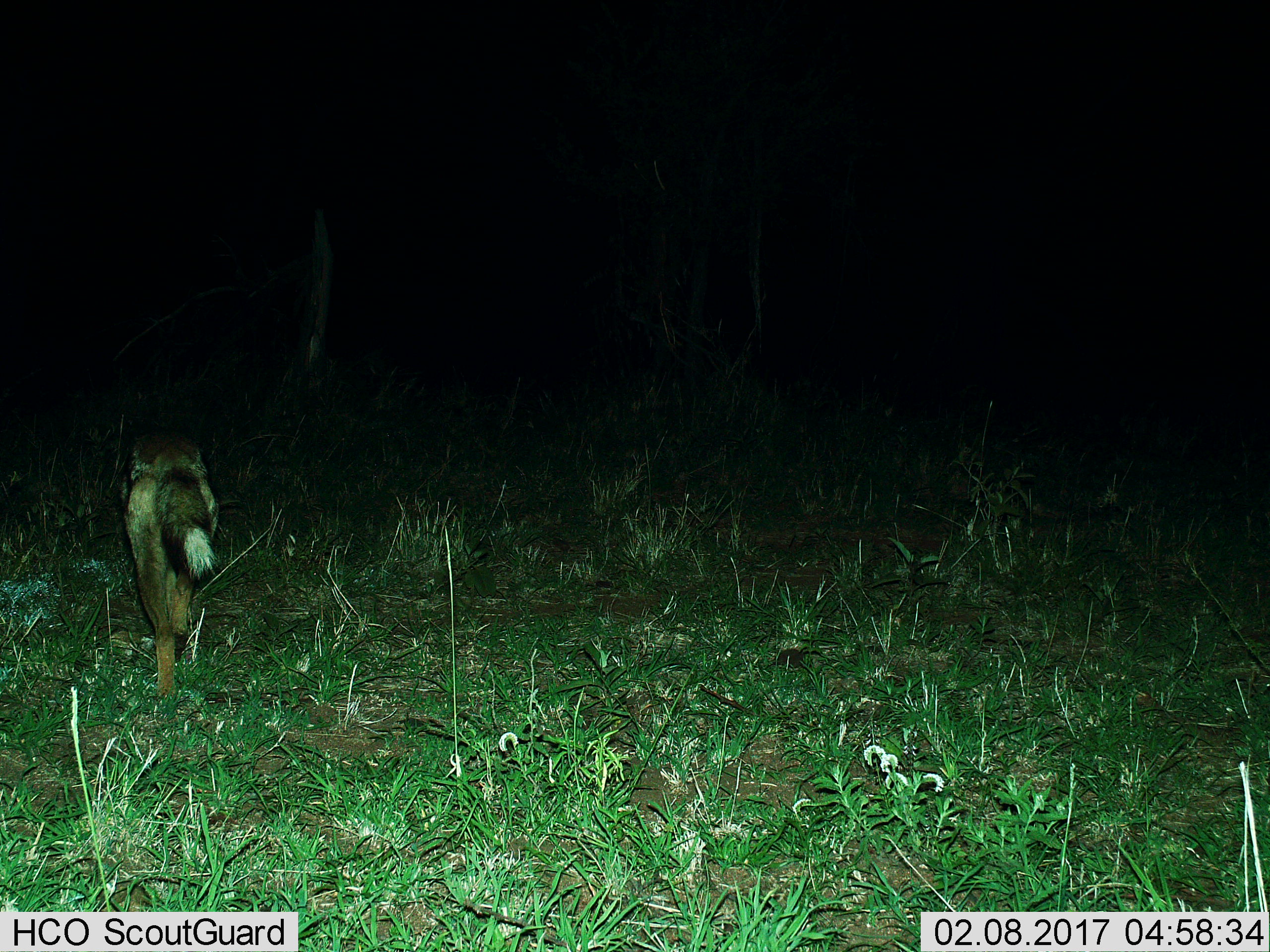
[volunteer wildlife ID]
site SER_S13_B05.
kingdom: Animalia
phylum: Chordata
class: Mammalia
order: Carnivora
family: Canidae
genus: Lupulella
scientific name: Lupulella mesomelas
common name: black-backed jackal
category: jackalblackbacked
Jackalblackbacked (black-backed jackal) (Lupulella mesomelas), count 1. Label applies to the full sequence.